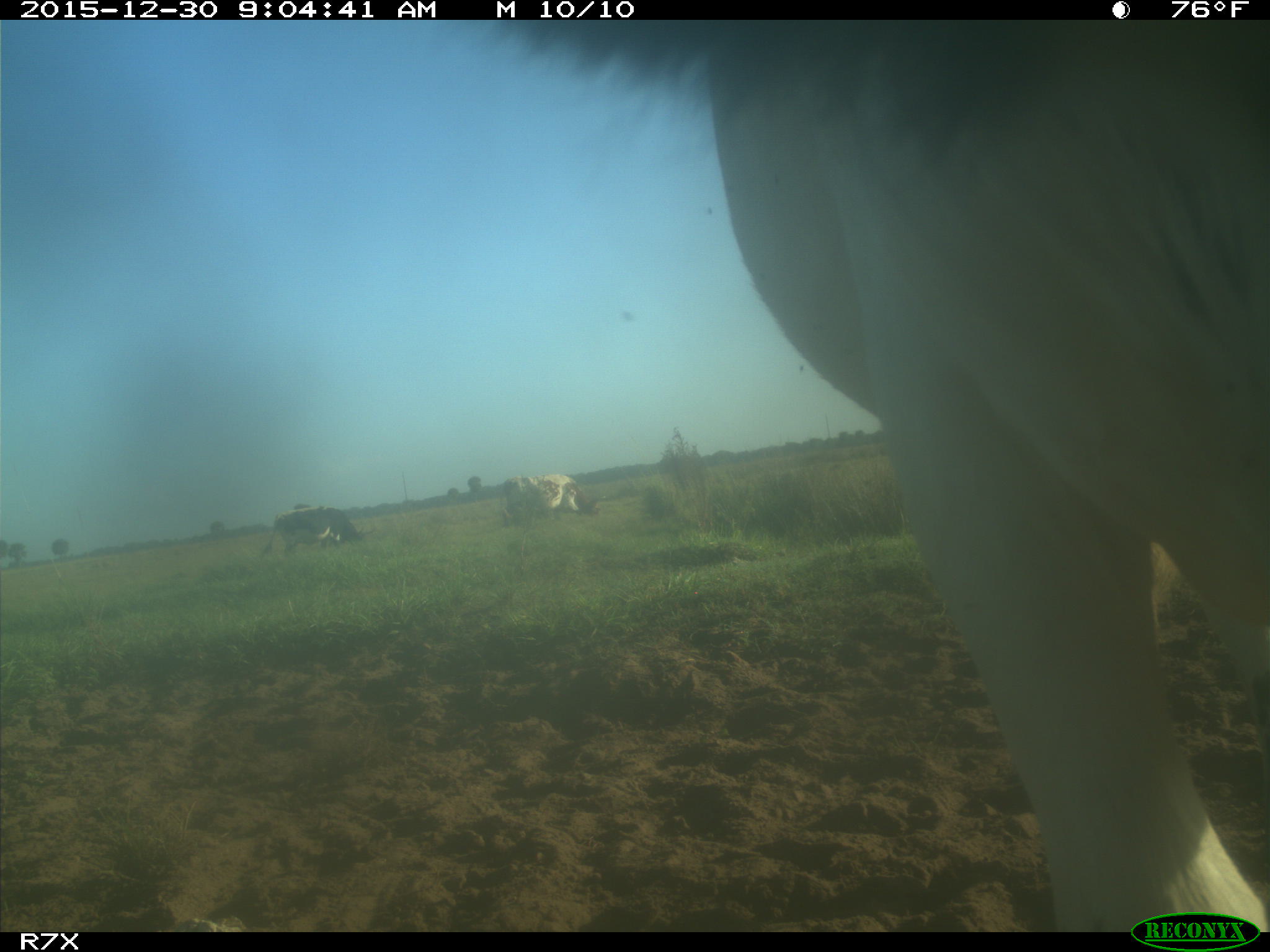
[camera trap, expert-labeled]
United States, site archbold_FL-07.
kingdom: Animalia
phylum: Chordata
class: Mammalia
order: Artiodactyla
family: Bovidae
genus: Bos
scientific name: Bos taurus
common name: domestic cow